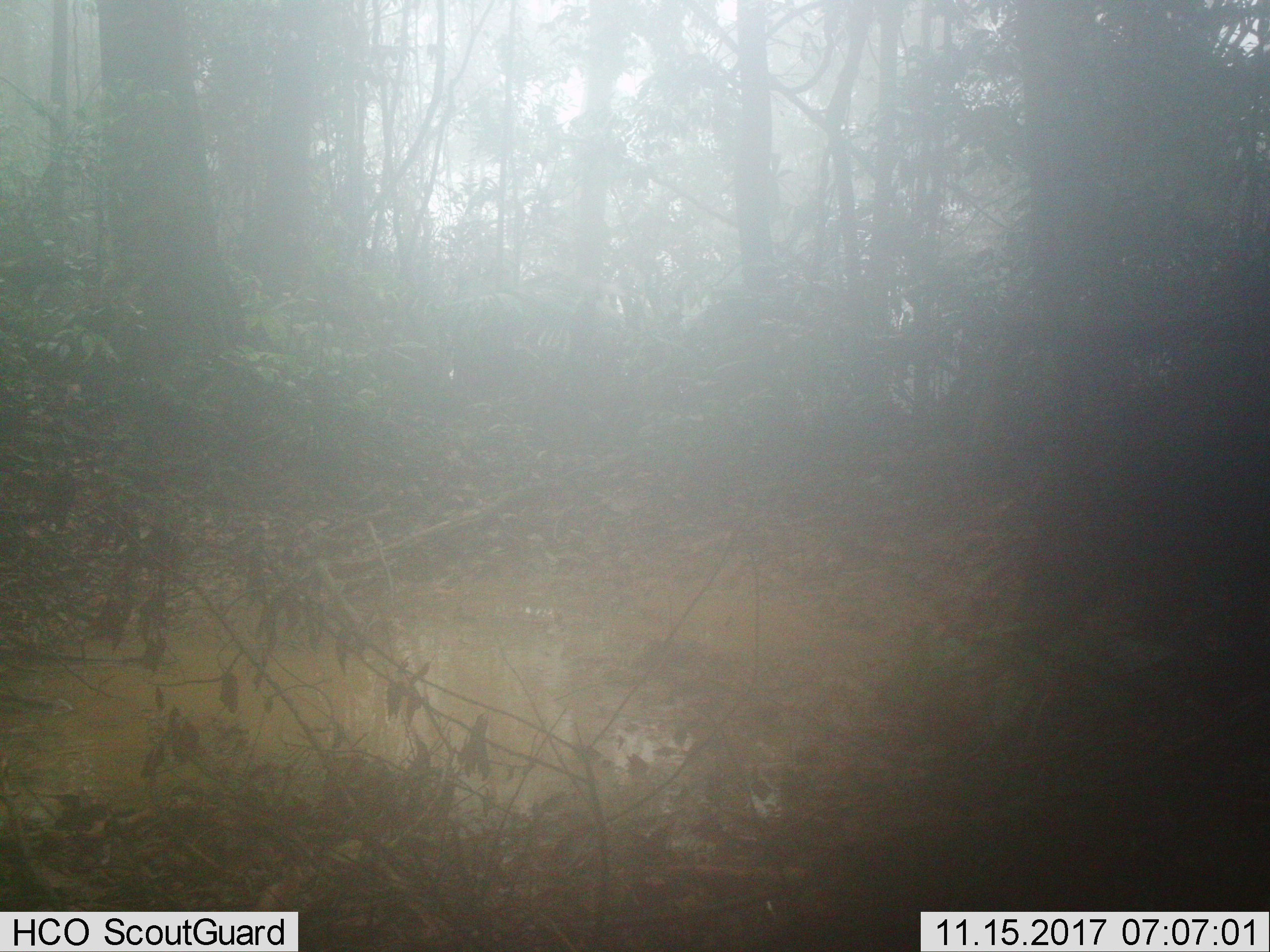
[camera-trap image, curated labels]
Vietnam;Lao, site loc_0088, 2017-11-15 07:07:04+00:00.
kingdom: Animalia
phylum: Chordata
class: Mammalia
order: Artiodactyla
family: Suidae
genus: Sus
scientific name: Sus scrofa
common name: eurasian wild pig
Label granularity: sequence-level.